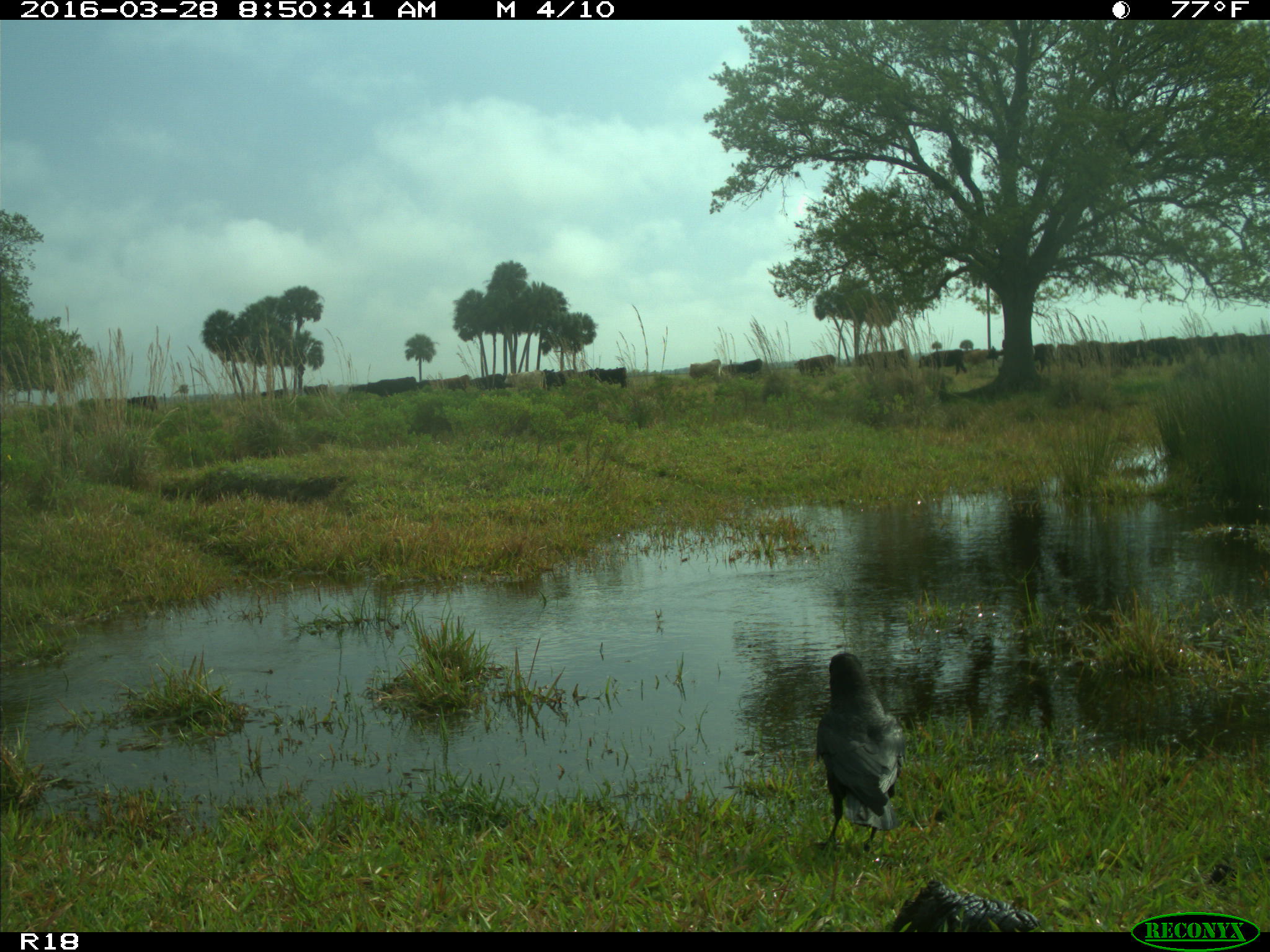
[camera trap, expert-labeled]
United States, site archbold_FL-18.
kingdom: Animalia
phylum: Chordata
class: Mammalia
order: Artiodactyla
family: Bovidae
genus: Bos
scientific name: Bos taurus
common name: domestic cow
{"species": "Bos taurus (domestic cow)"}